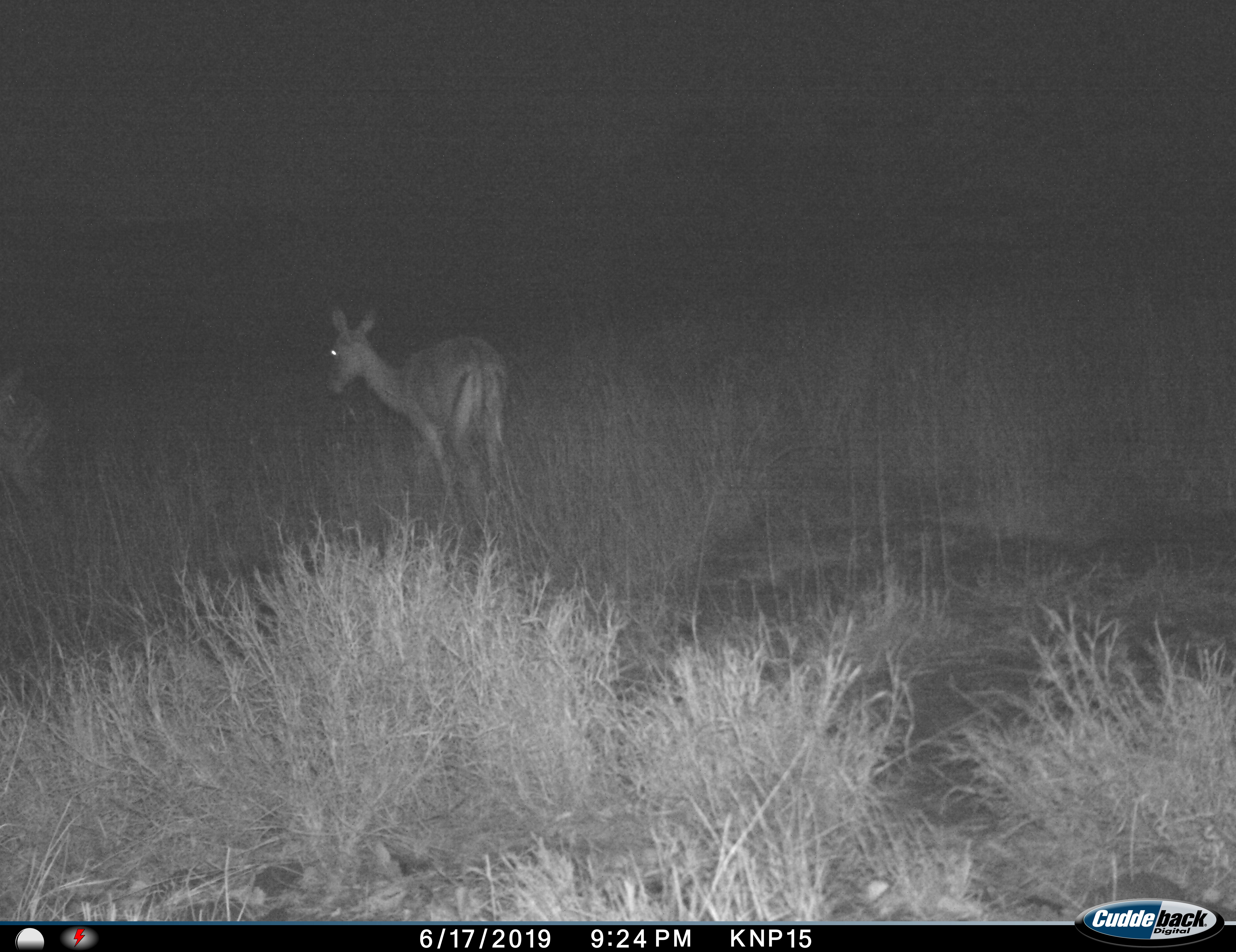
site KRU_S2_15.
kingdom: Animalia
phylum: Chordata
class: Mammalia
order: Artiodactyla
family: Bovidae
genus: Aepyceros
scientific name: Aepyceros melampus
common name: impala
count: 1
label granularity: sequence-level